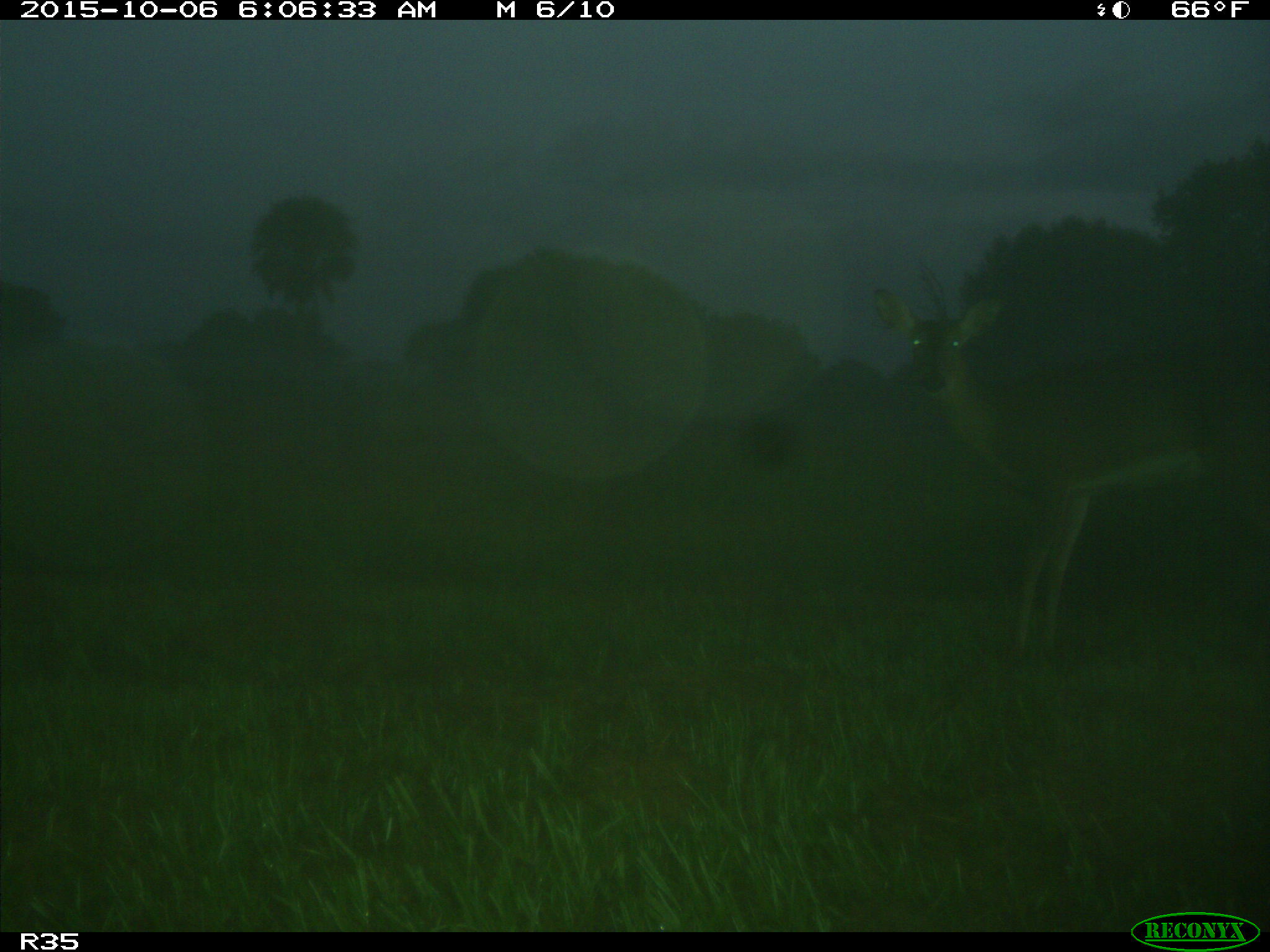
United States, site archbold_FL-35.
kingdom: Animalia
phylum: Chordata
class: Mammalia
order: Artiodactyla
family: Cervidae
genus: Odocoileus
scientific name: Odocoileus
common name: deer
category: unidentified deer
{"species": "unidentified deer (deer) (Odocoileus)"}